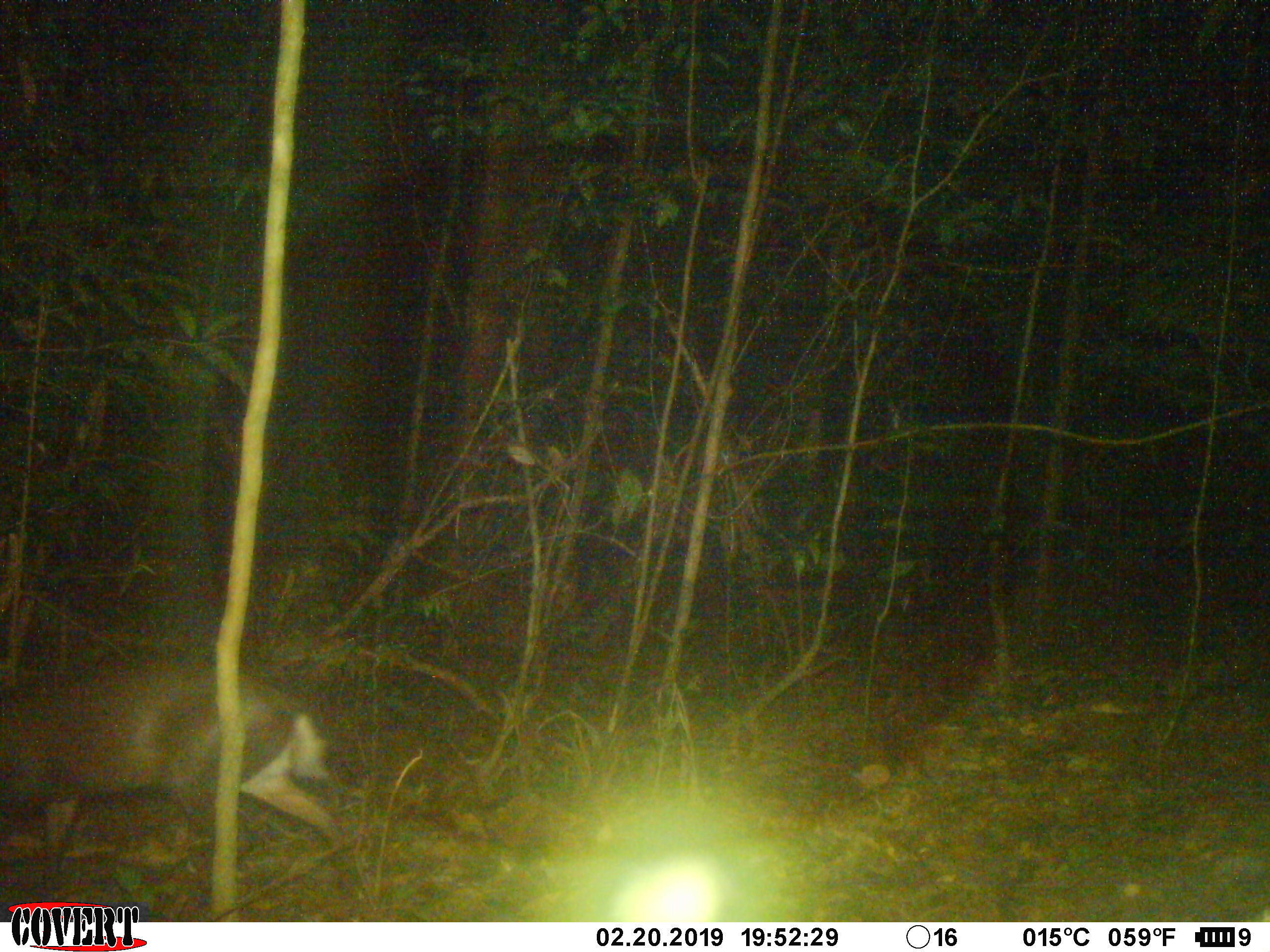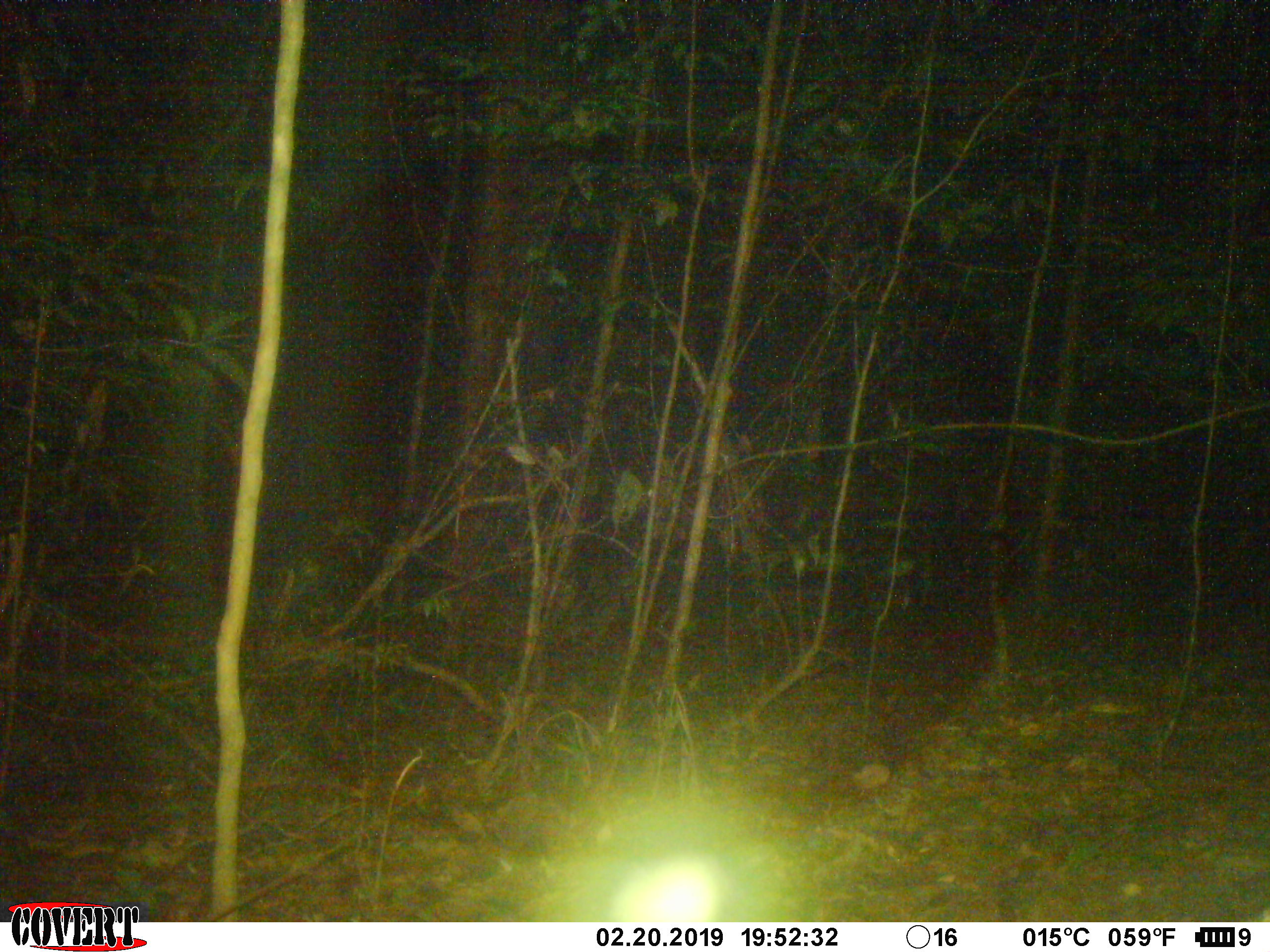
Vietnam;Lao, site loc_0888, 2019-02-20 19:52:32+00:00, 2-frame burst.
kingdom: Animalia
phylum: Chordata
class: Mammalia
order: Artiodactyla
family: Cervidae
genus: Muntiacus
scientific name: Muntiacus rooseveltorum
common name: roosevelt's muntjac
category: roosevelts muntjac group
Roosevelts muntjac group (roosevelt's muntjac) (Muntiacus rooseveltorum). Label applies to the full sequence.